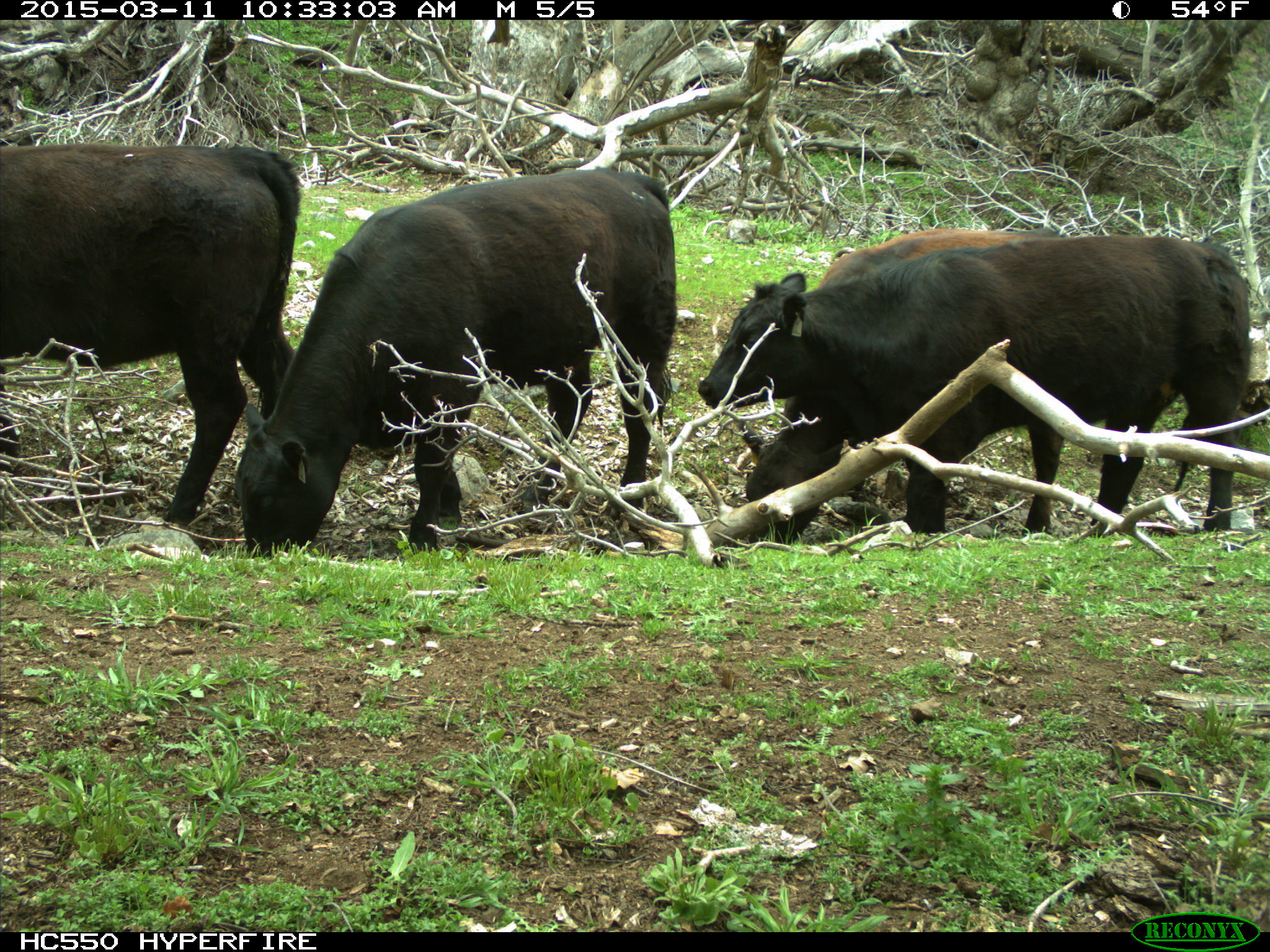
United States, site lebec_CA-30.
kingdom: Animalia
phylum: Chordata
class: Mammalia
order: Artiodactyla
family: Bovidae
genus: Bos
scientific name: Bos taurus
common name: domestic cow